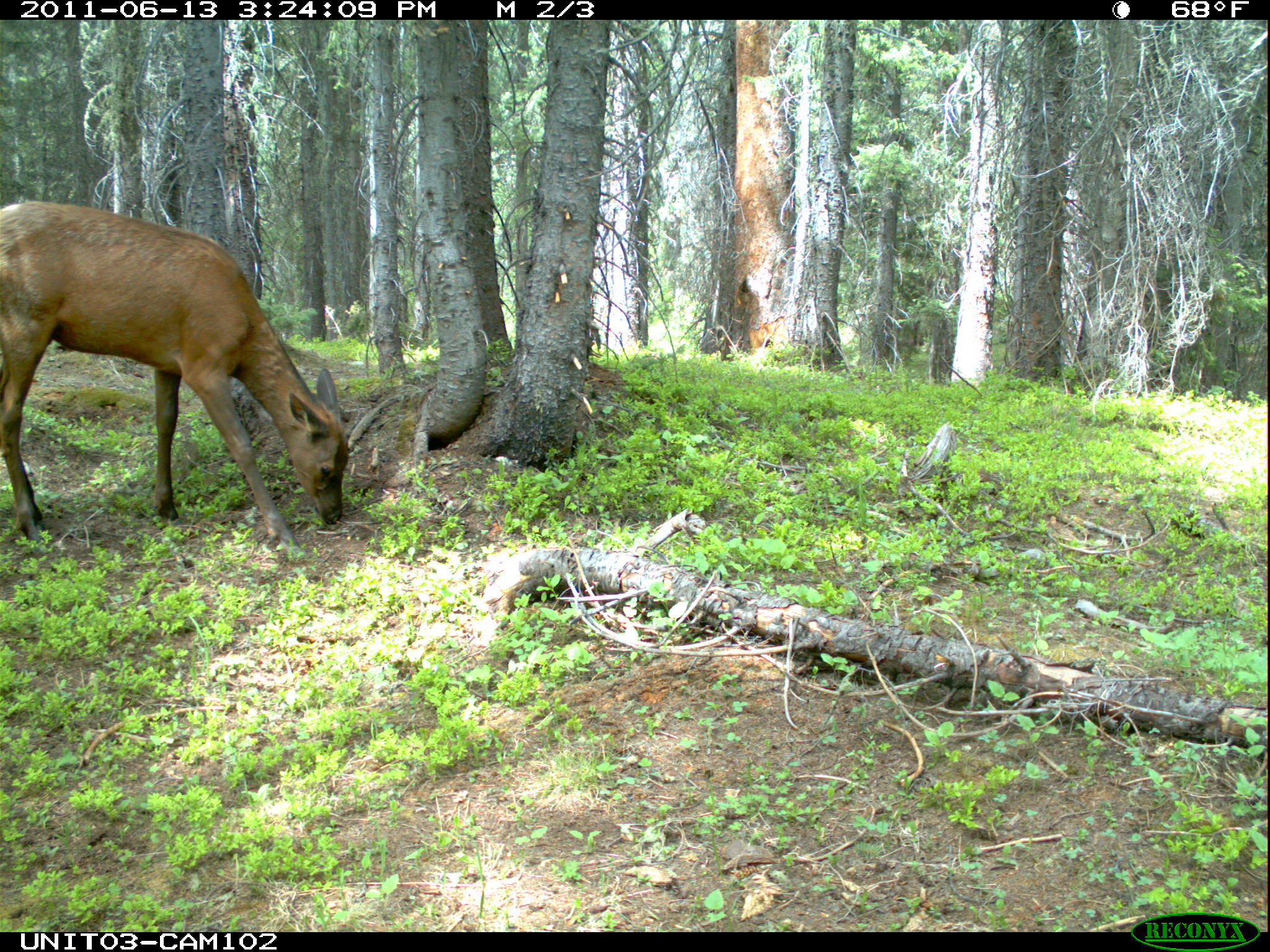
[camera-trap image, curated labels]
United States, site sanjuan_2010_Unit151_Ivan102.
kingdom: Animalia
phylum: Chordata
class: Mammalia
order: Artiodactyla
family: Cervidae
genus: Cervus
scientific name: Cervus elaphus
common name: red deer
Cervus elaphus (red deer).